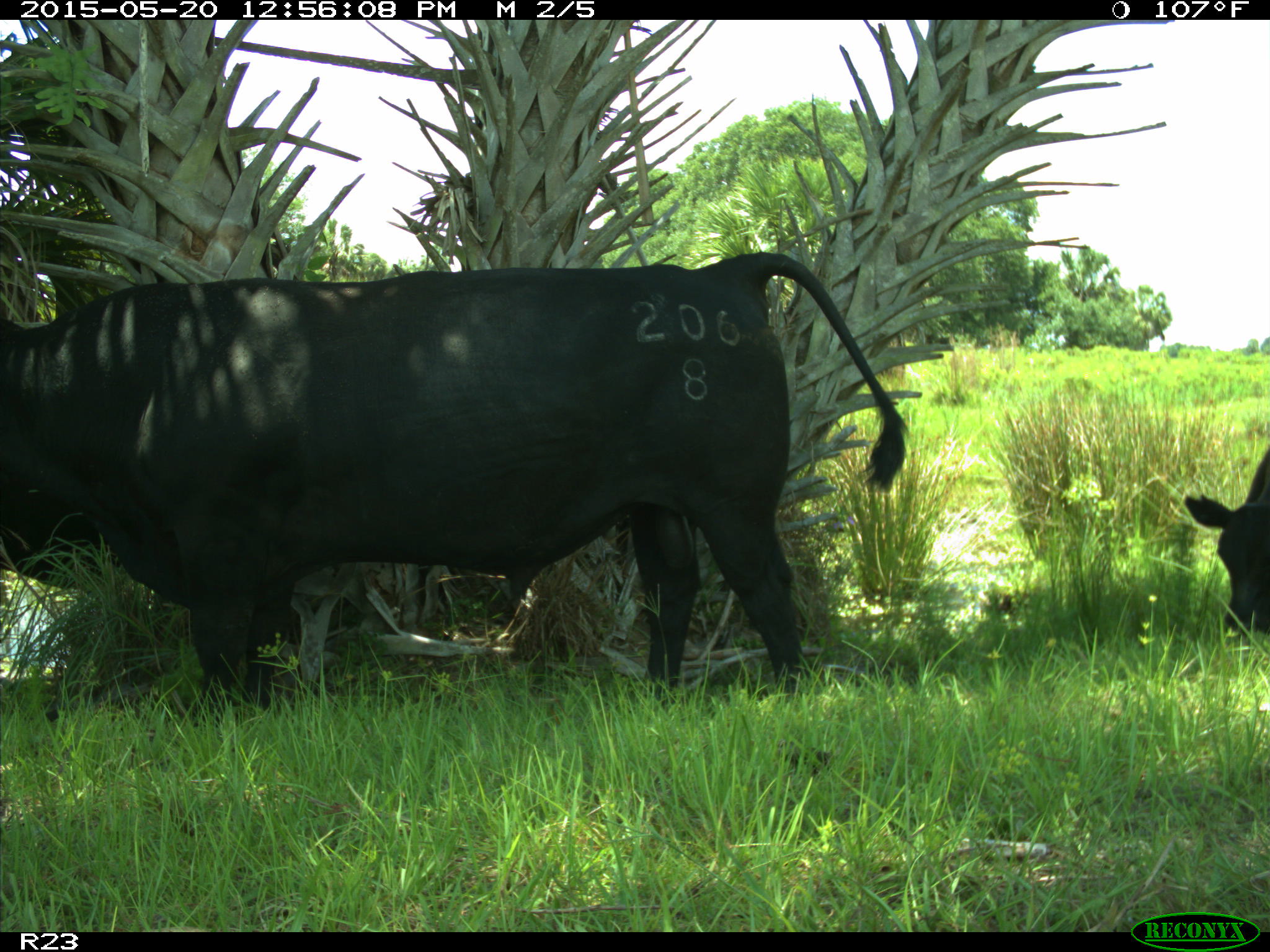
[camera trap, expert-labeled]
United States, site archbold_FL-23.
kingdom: Animalia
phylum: Chordata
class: Mammalia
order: Artiodactyla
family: Bovidae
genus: Bos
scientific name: Bos taurus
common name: domestic cow